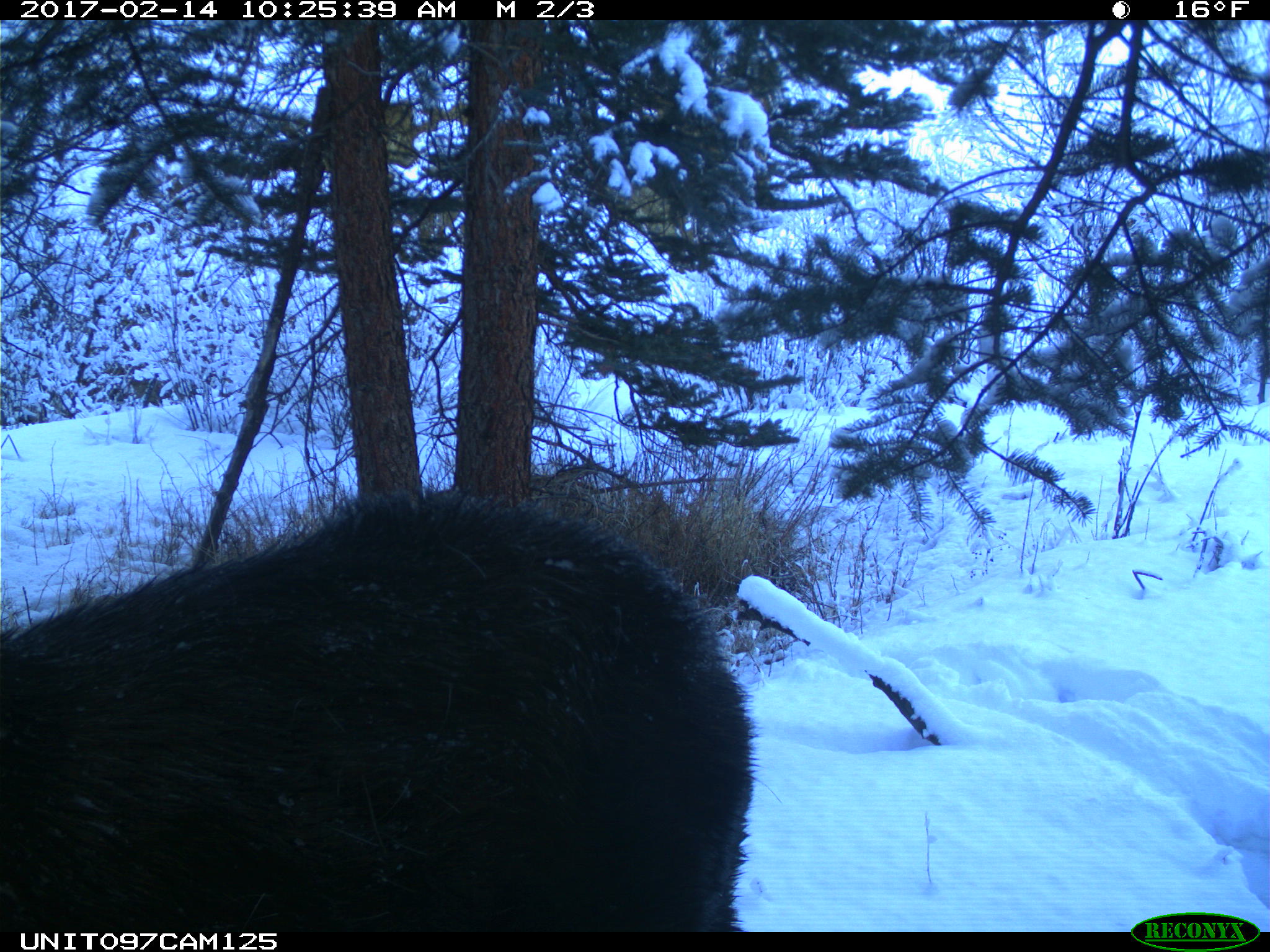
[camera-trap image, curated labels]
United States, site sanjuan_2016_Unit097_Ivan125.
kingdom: Animalia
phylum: Chordata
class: Mammalia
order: Artiodactyla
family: Cervidae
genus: Alces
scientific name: Alces alces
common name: moose